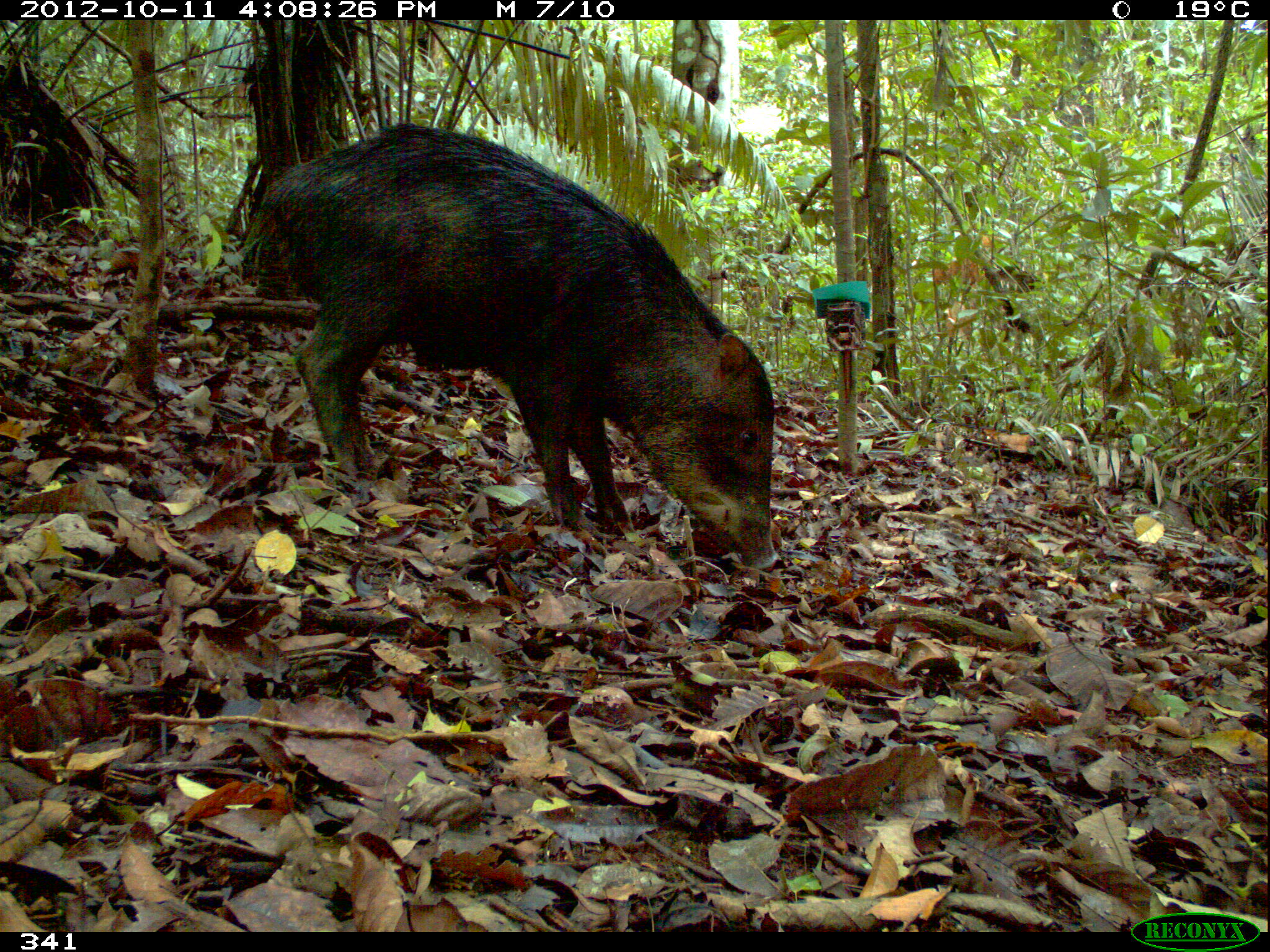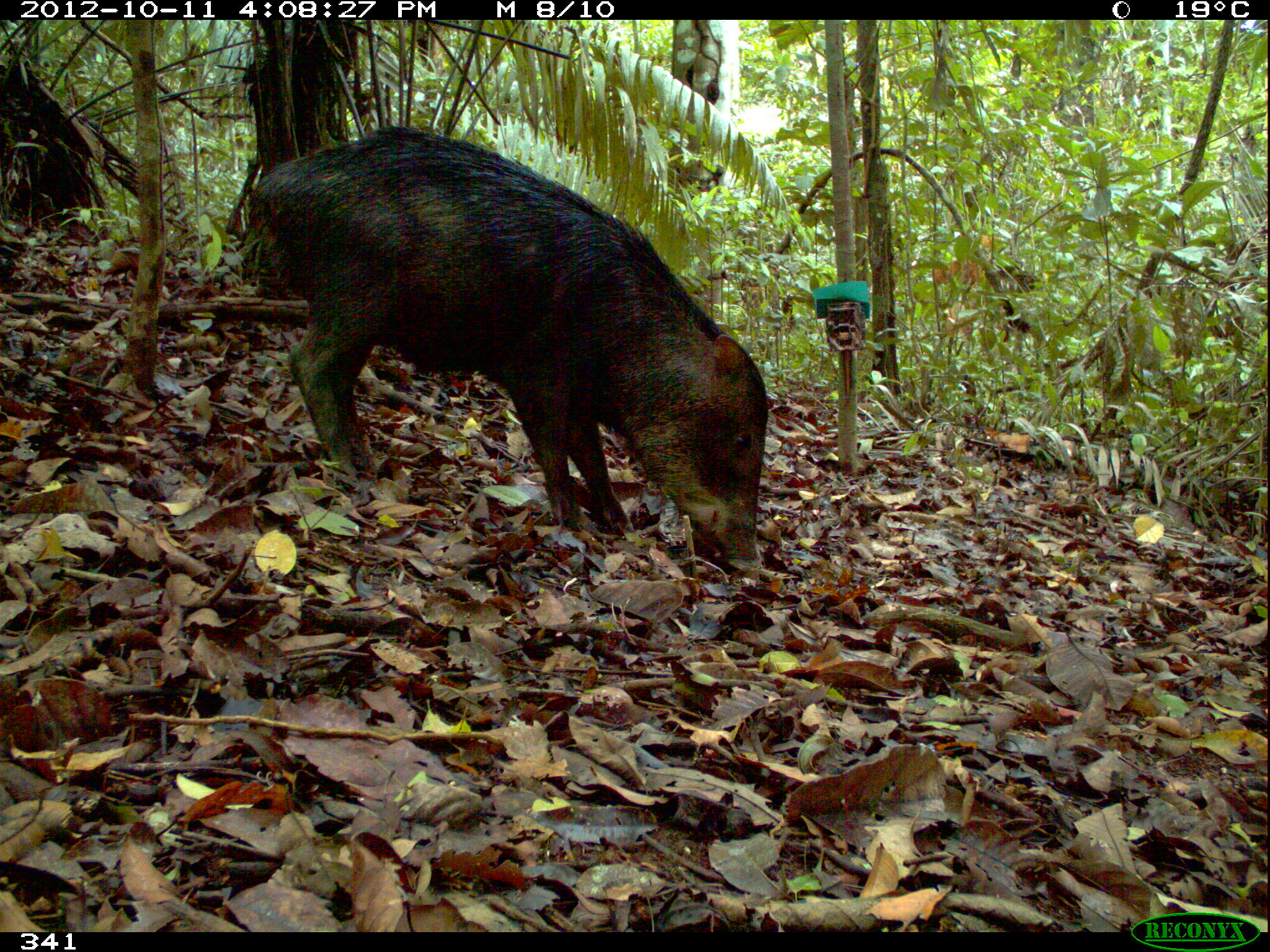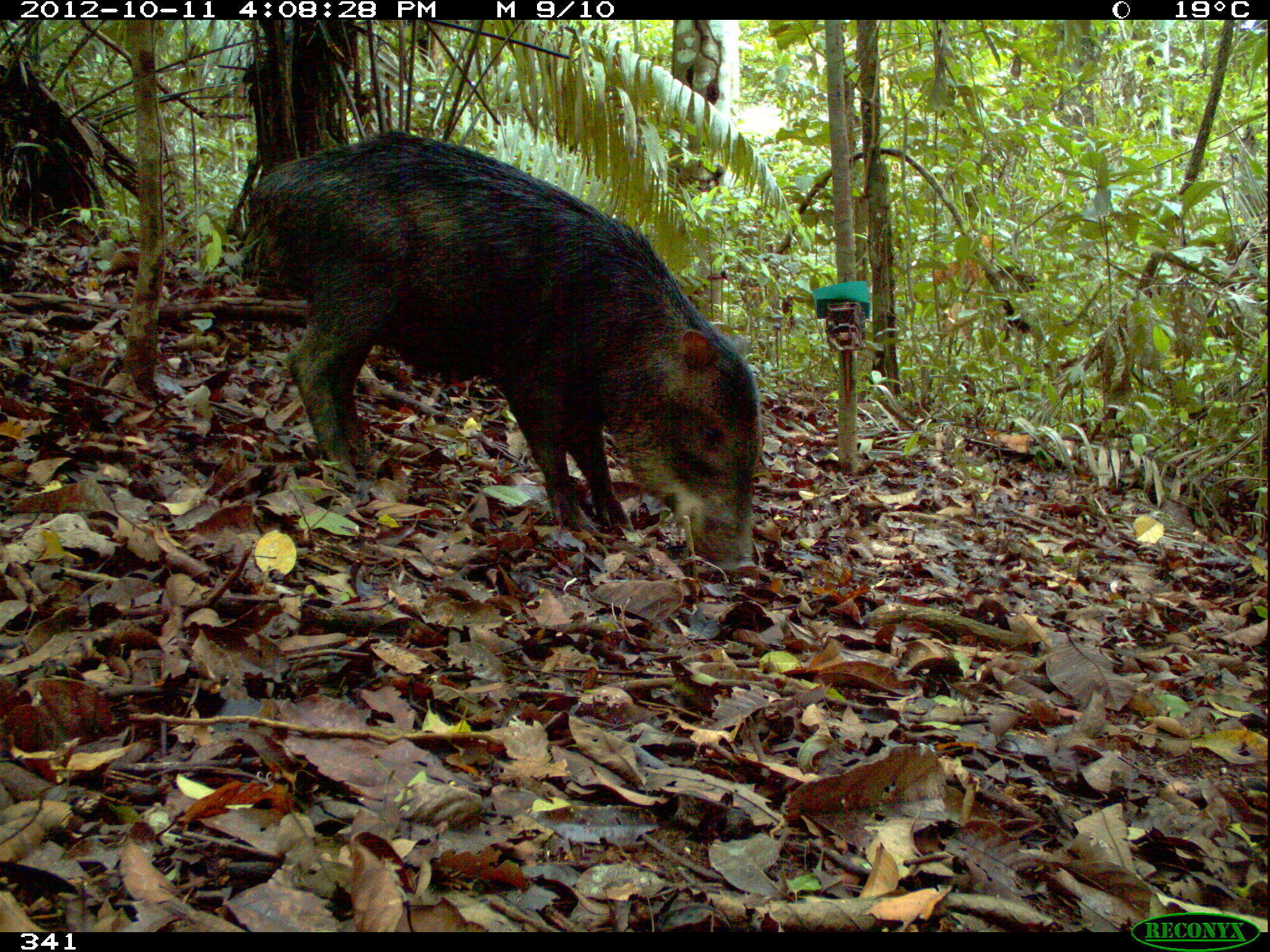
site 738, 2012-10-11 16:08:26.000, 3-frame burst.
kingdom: Animalia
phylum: Chordata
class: Mammalia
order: Artiodactyla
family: Tayassuidae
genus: Tayassu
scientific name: Tayassu pecari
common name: white-lipped peccary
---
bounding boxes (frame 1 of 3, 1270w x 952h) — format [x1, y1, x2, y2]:
tayassu pecari: [256, 119, 778, 570]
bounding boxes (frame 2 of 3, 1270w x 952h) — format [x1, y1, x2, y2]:
tayassu pecari: [245, 121, 768, 572]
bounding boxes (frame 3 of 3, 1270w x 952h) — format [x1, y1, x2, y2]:
tayassu pecari: [244, 126, 761, 576]